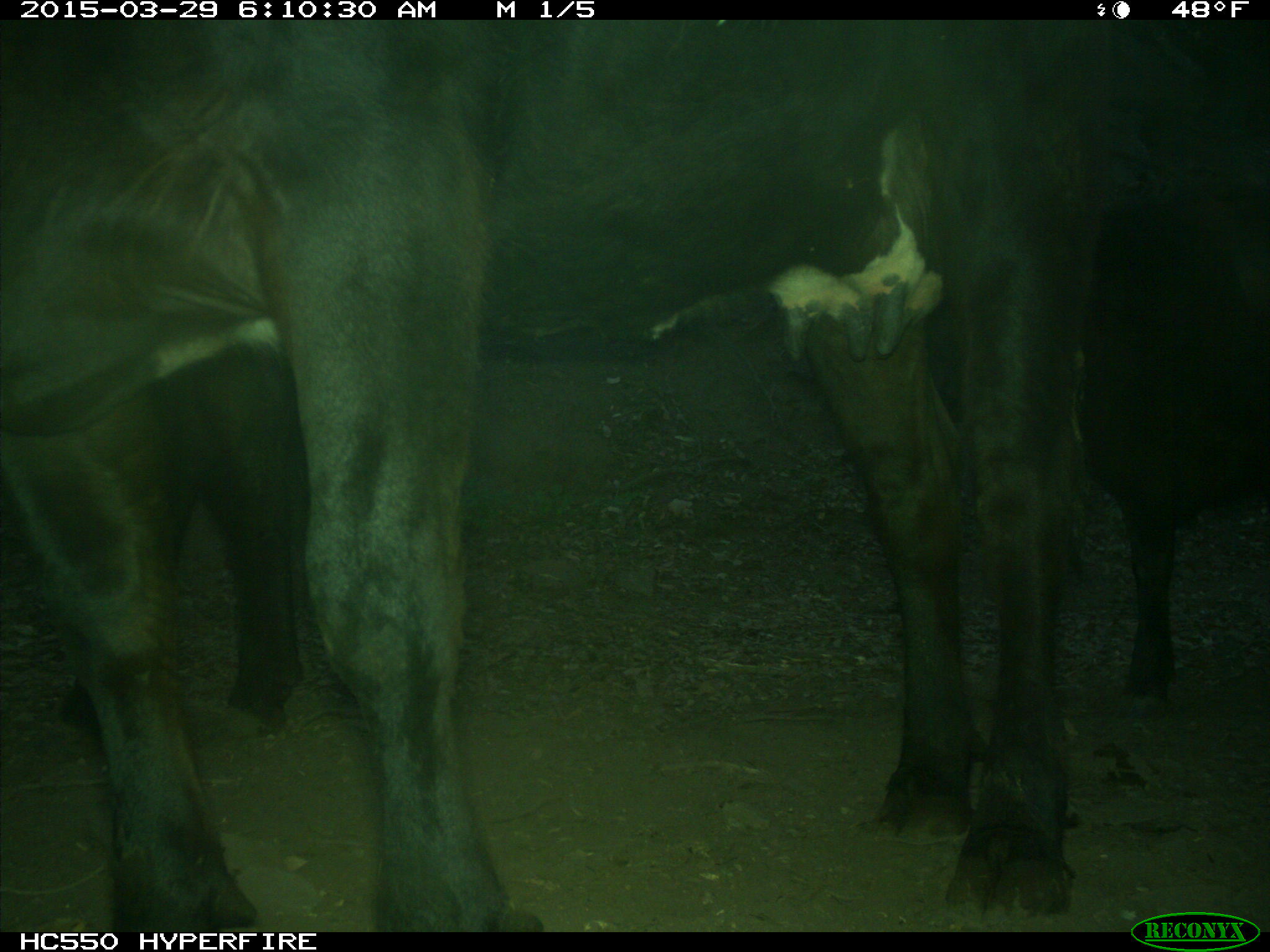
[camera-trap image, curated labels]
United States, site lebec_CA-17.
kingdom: Animalia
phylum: Chordata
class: Mammalia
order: Artiodactyla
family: Bovidae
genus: Bos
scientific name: Bos taurus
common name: domestic cow